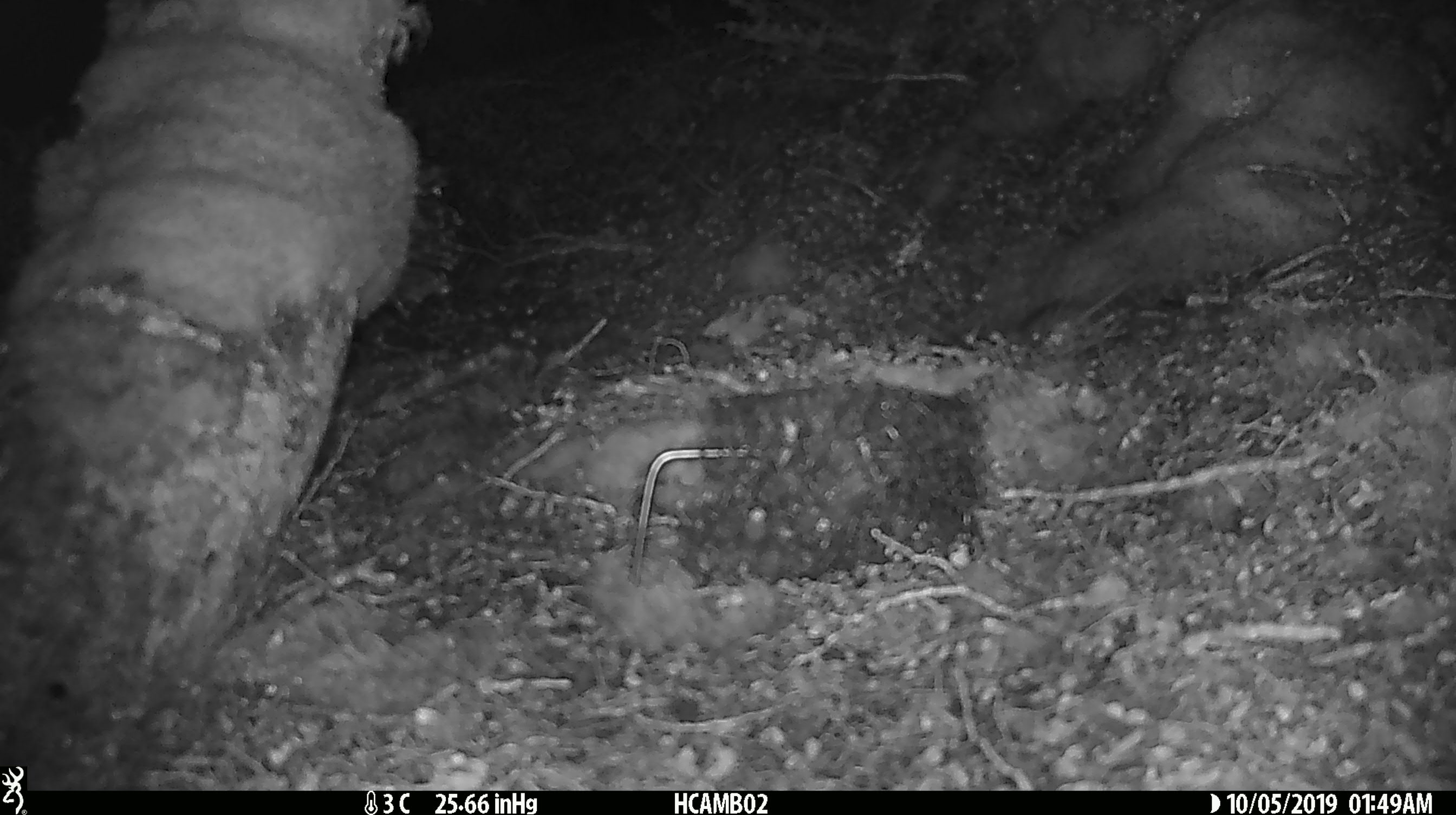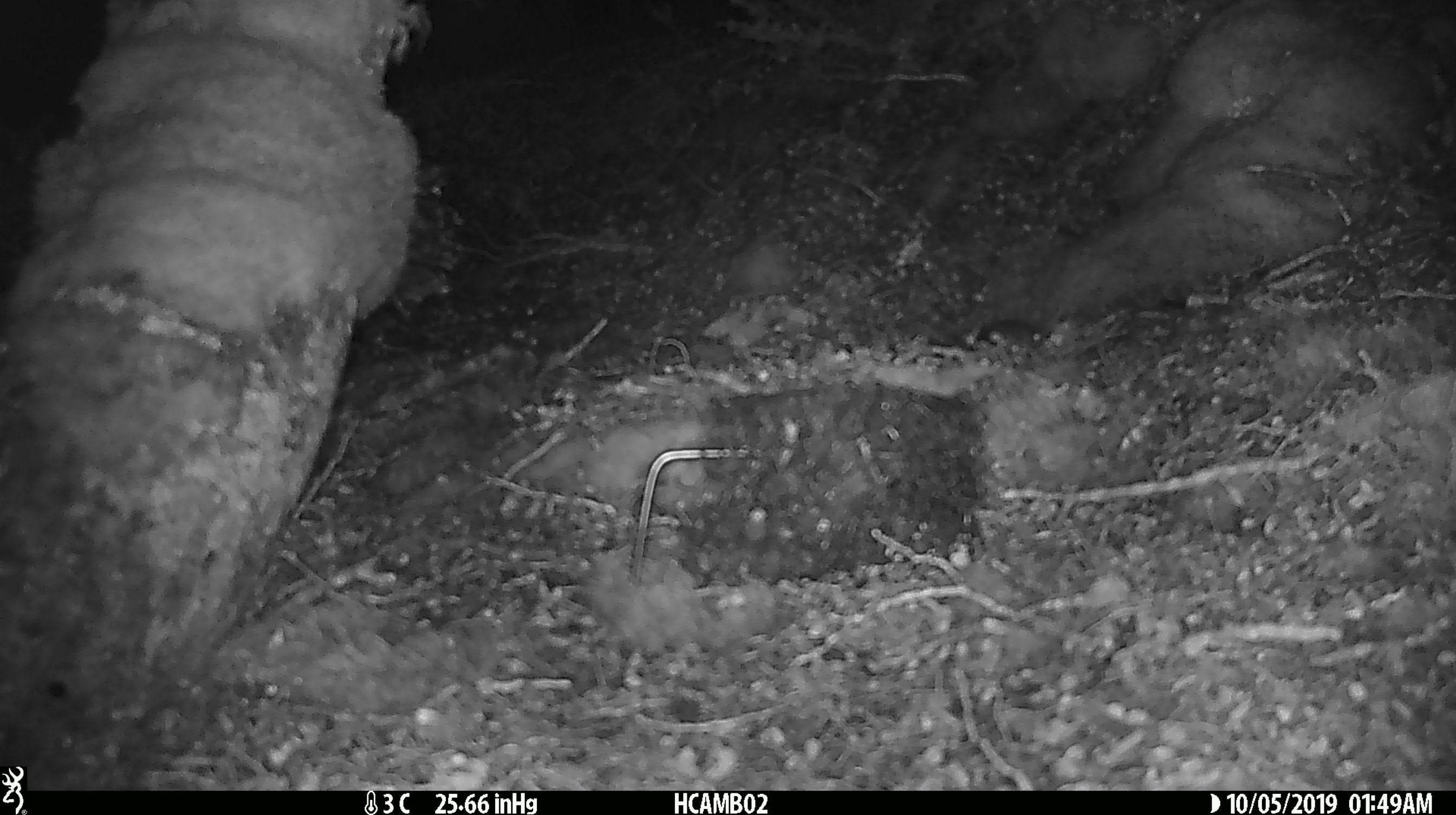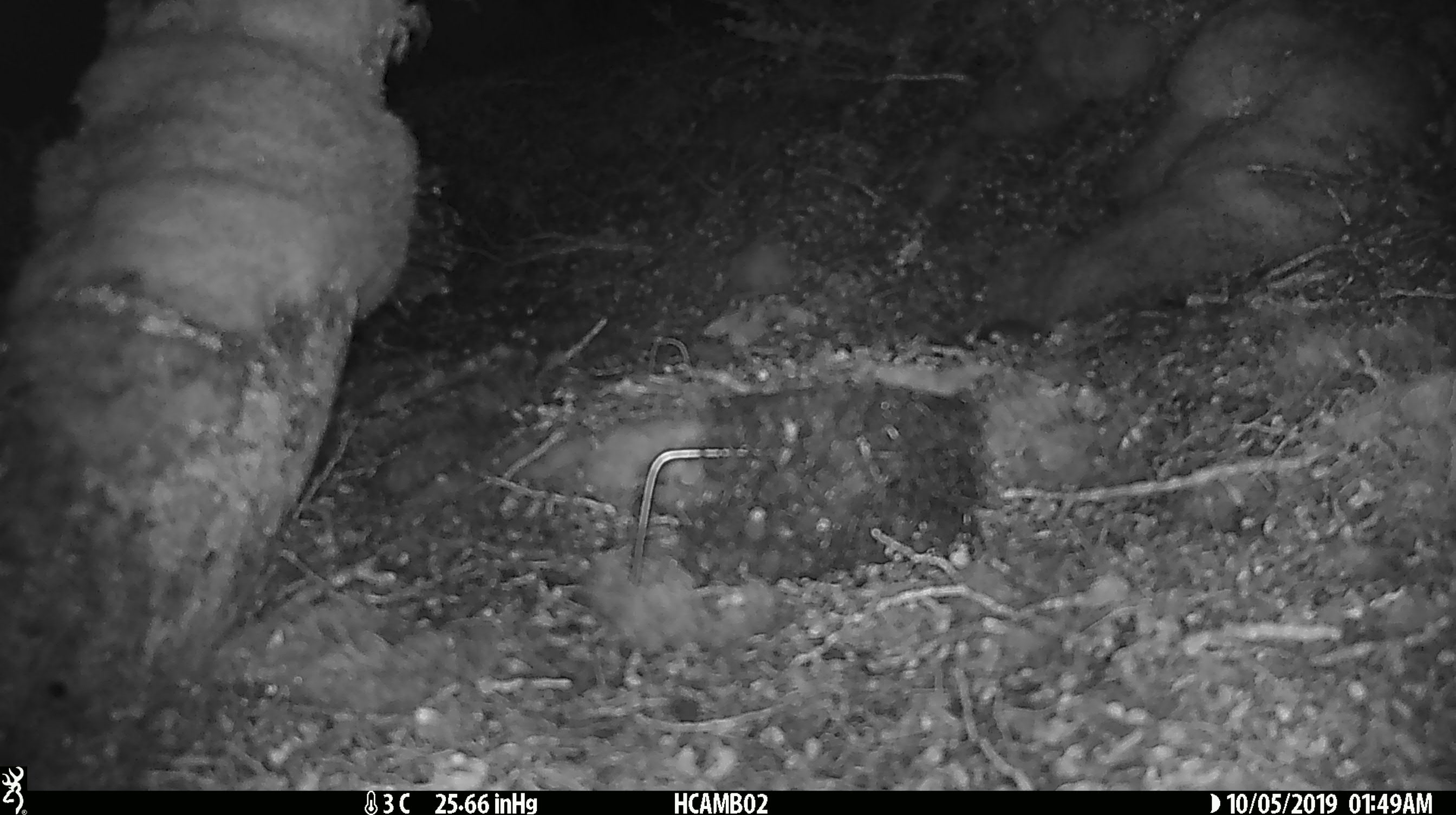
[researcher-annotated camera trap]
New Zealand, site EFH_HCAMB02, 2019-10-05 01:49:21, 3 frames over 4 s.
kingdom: Animalia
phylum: Chordata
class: Mammalia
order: Rodentia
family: Muridae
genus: Mus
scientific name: Mus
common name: mouse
Mouse (Mus).